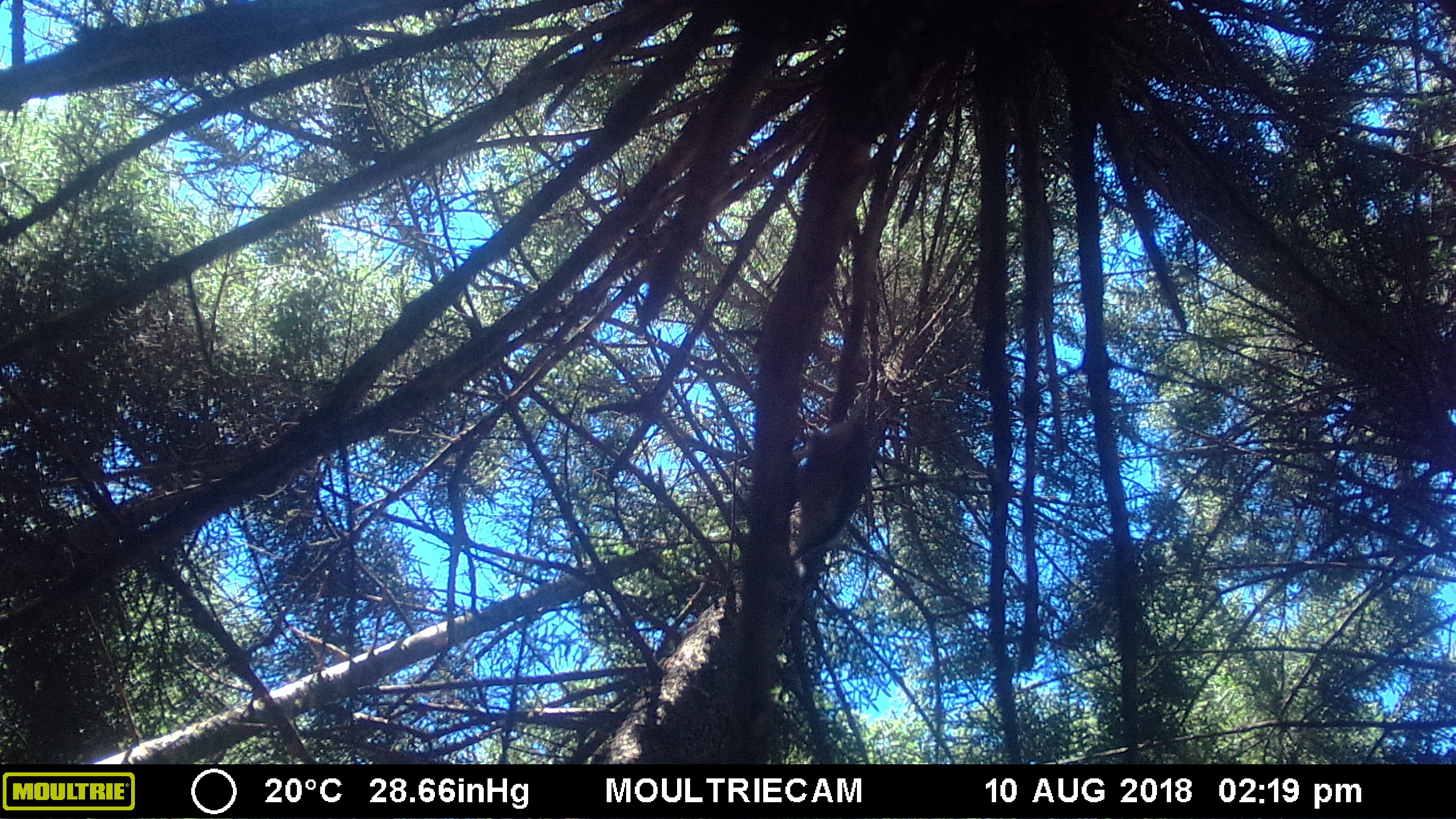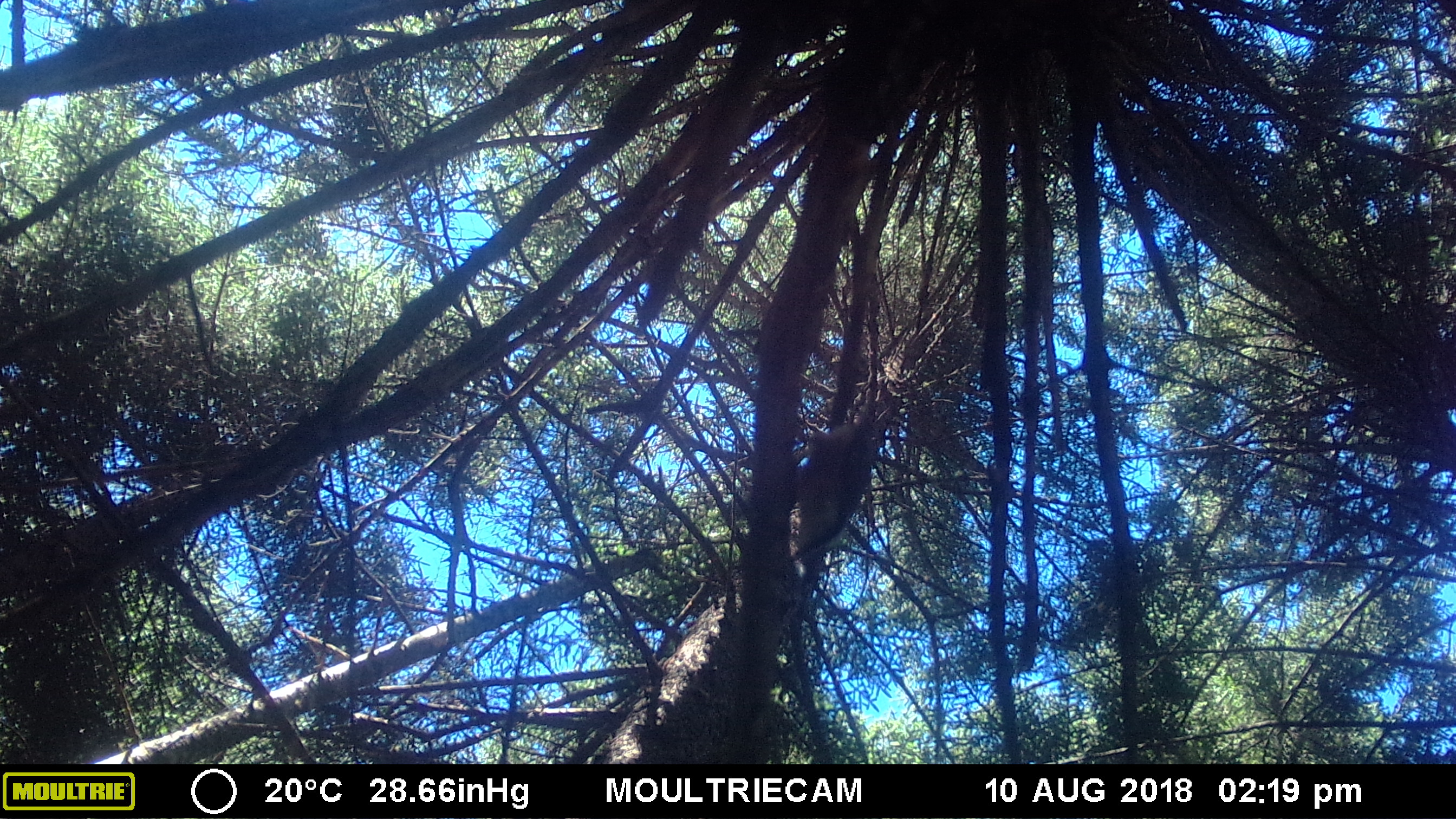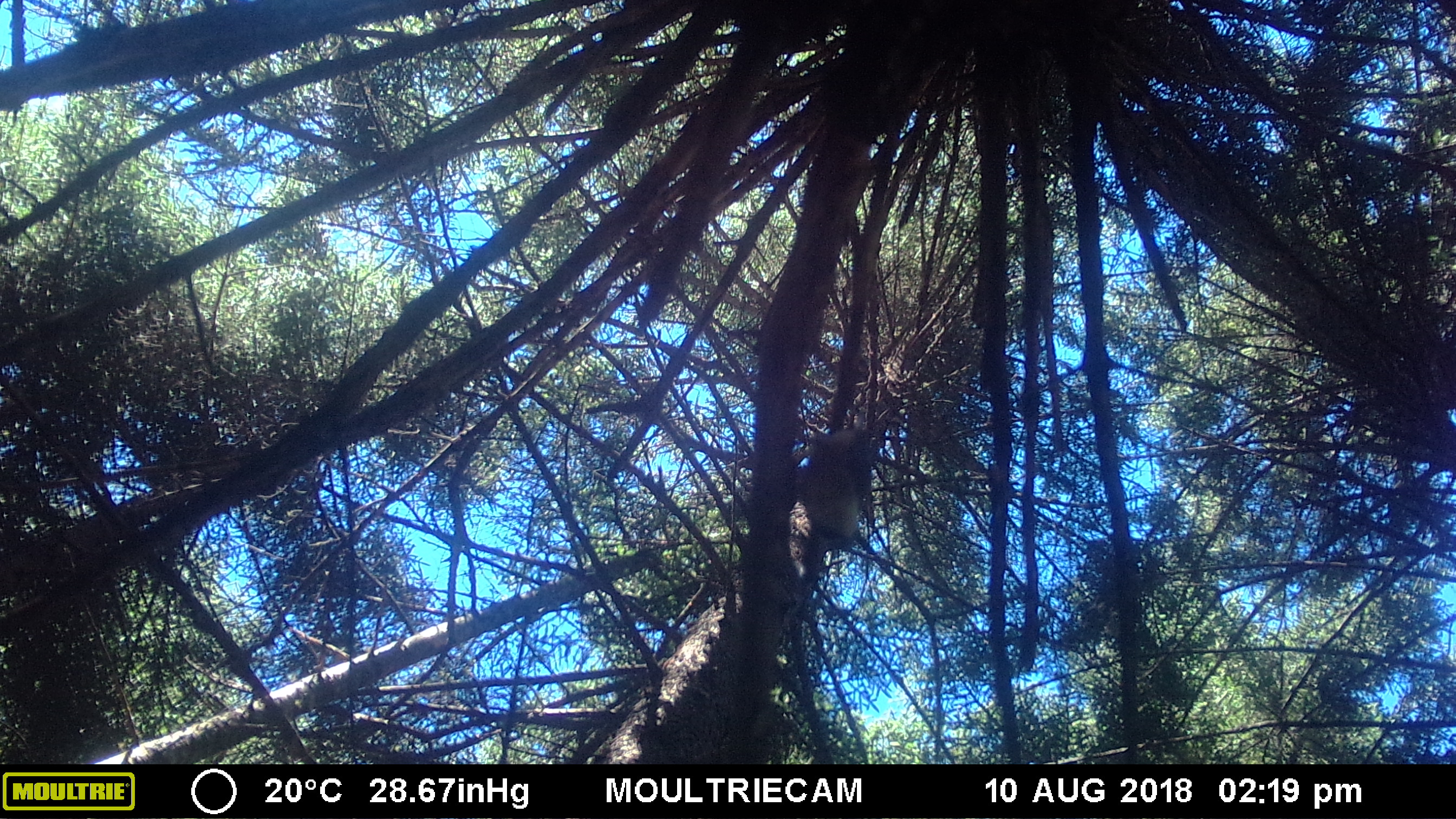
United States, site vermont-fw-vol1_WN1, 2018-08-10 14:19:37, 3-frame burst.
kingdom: Animalia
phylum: Chordata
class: Aves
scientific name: Aves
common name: bird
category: bird sp.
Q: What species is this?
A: Bird sp. (bird) (Aves).